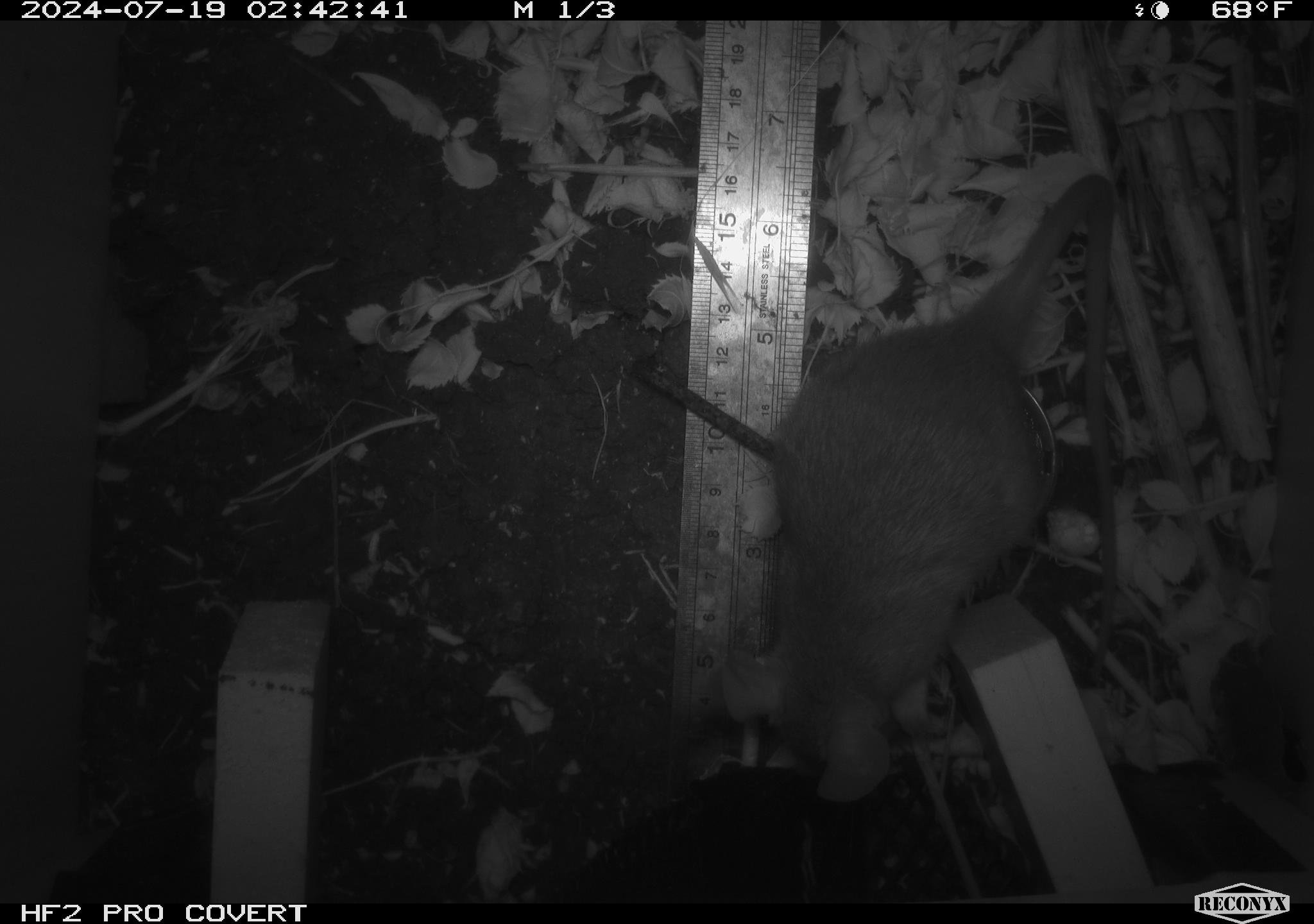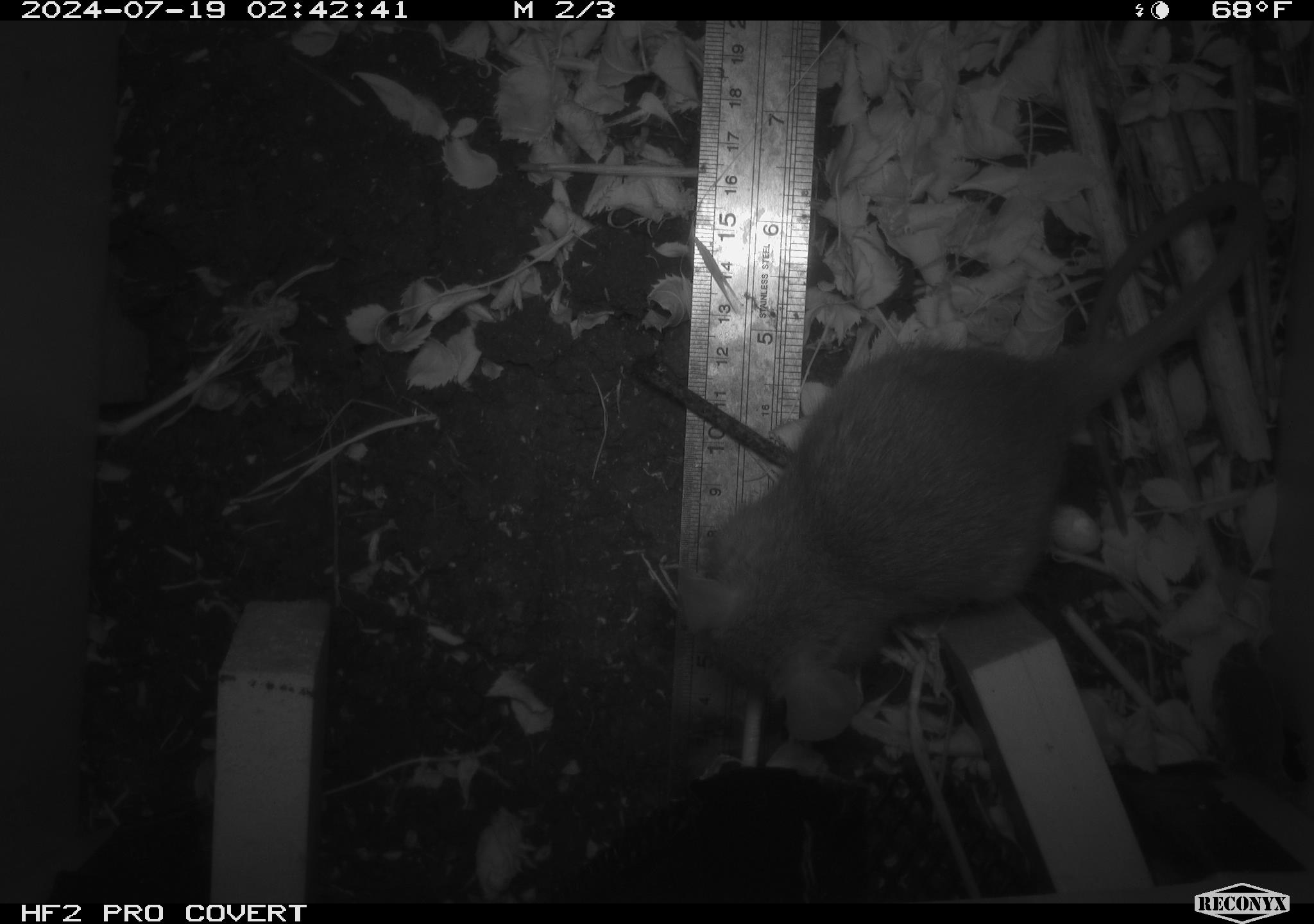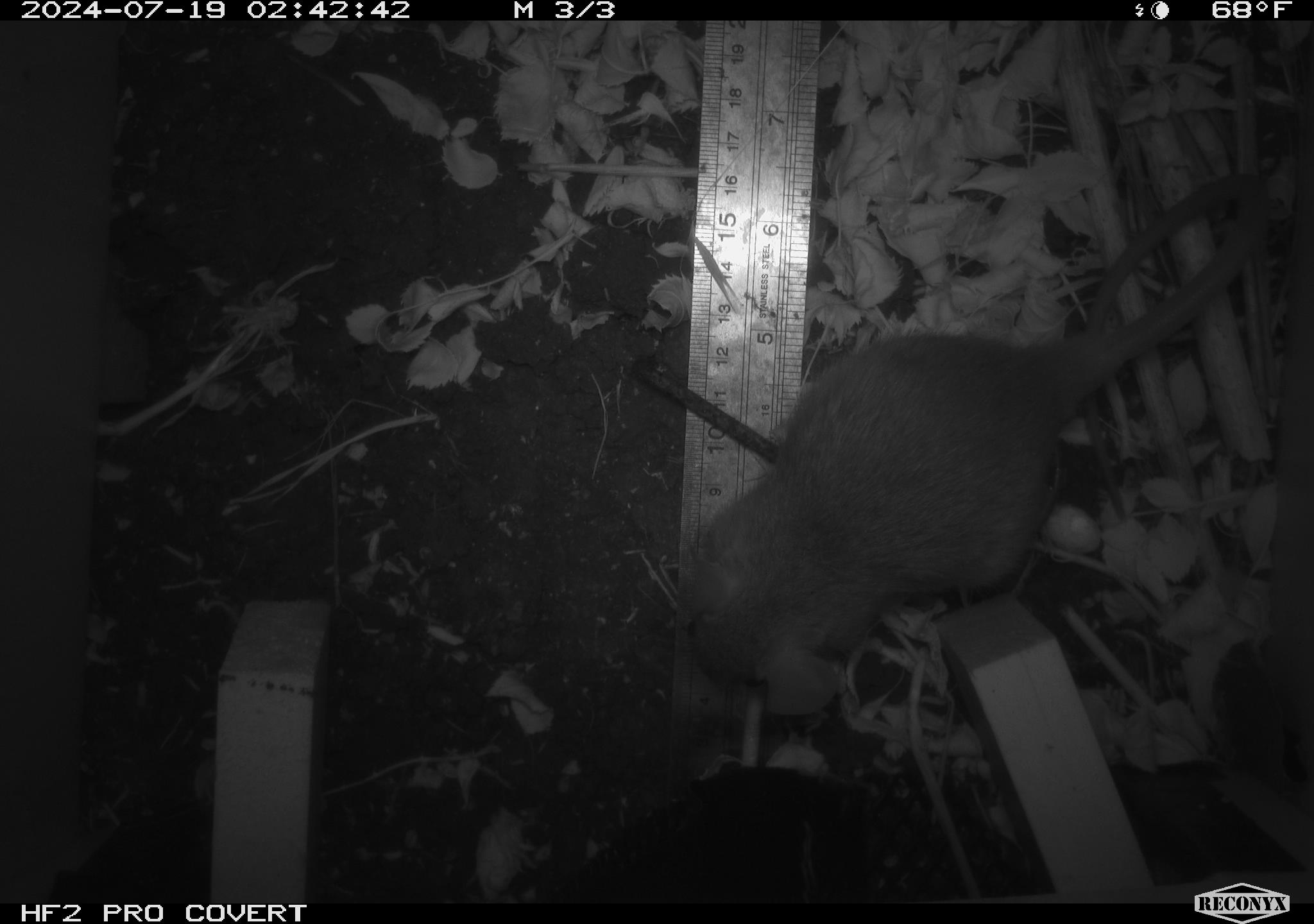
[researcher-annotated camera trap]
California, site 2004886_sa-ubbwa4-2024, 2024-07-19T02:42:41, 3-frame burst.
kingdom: Animalia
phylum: Chordata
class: Mammalia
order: Rodentia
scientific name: Rodentia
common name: woodrat or rat or mouse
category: woodrat or rat or mouse species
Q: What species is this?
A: Woodrat or rat or mouse species (woodrat or rat or mouse) (Rodentia).